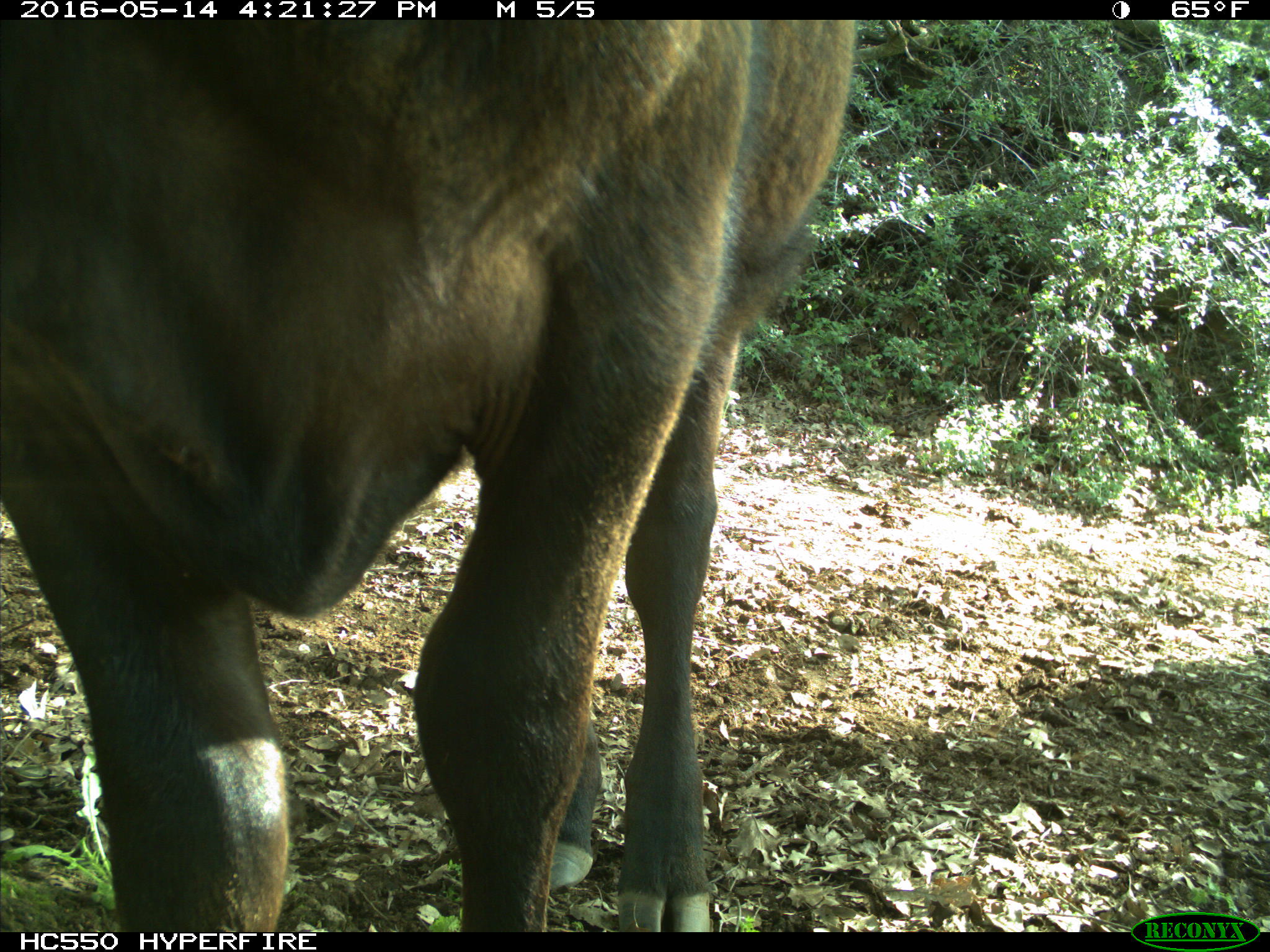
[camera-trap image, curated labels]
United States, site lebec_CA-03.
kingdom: Animalia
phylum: Chordata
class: Mammalia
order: Artiodactyla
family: Bovidae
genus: Bos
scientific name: Bos taurus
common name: domestic cow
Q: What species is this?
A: Bos taurus (domestic cow).